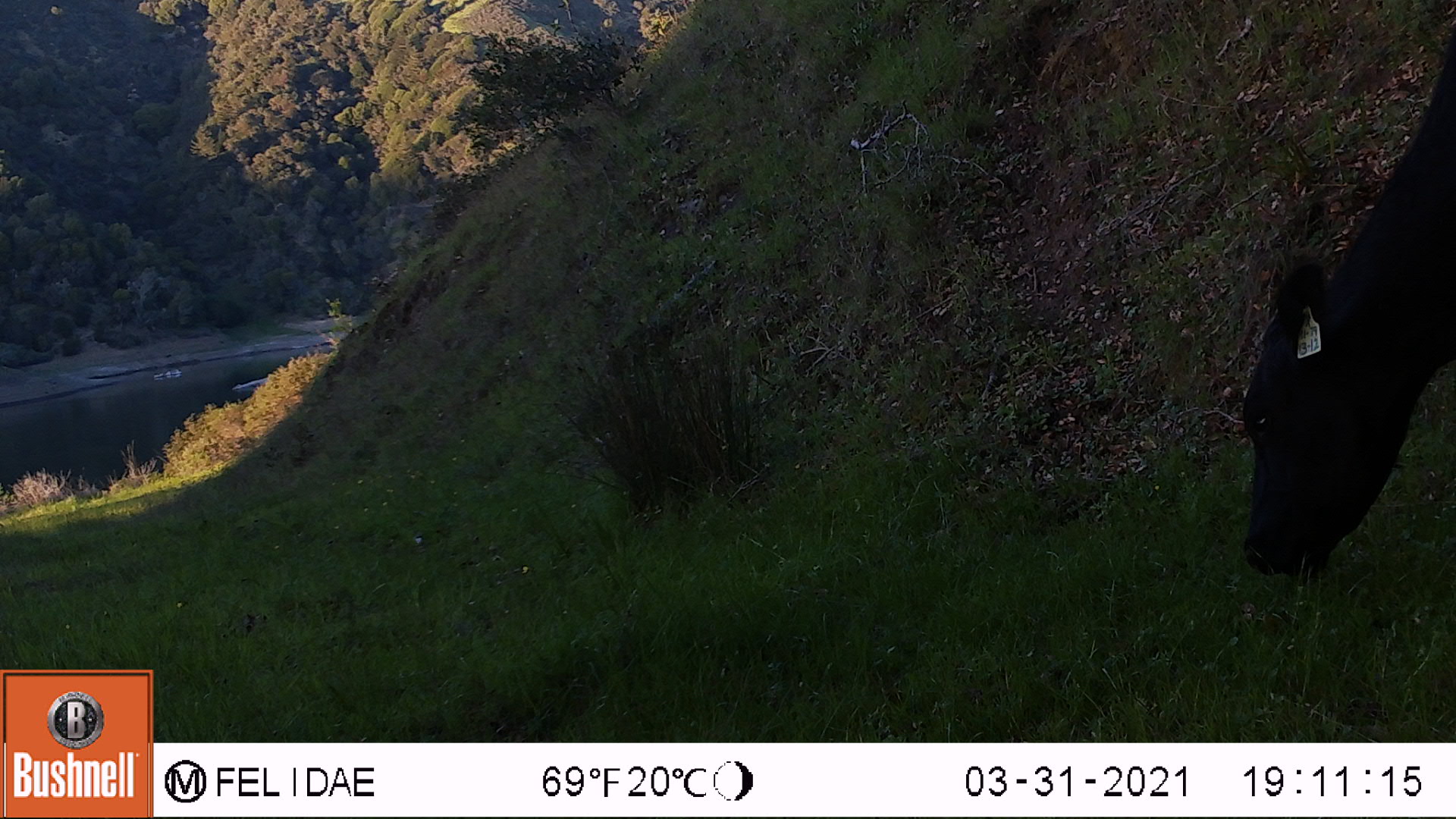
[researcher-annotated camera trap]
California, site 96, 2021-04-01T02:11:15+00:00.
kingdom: Animalia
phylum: Chordata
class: Mammalia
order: Artiodactyla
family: Bovidae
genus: Bos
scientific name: Bos taurus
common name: domestic cattle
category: cattle